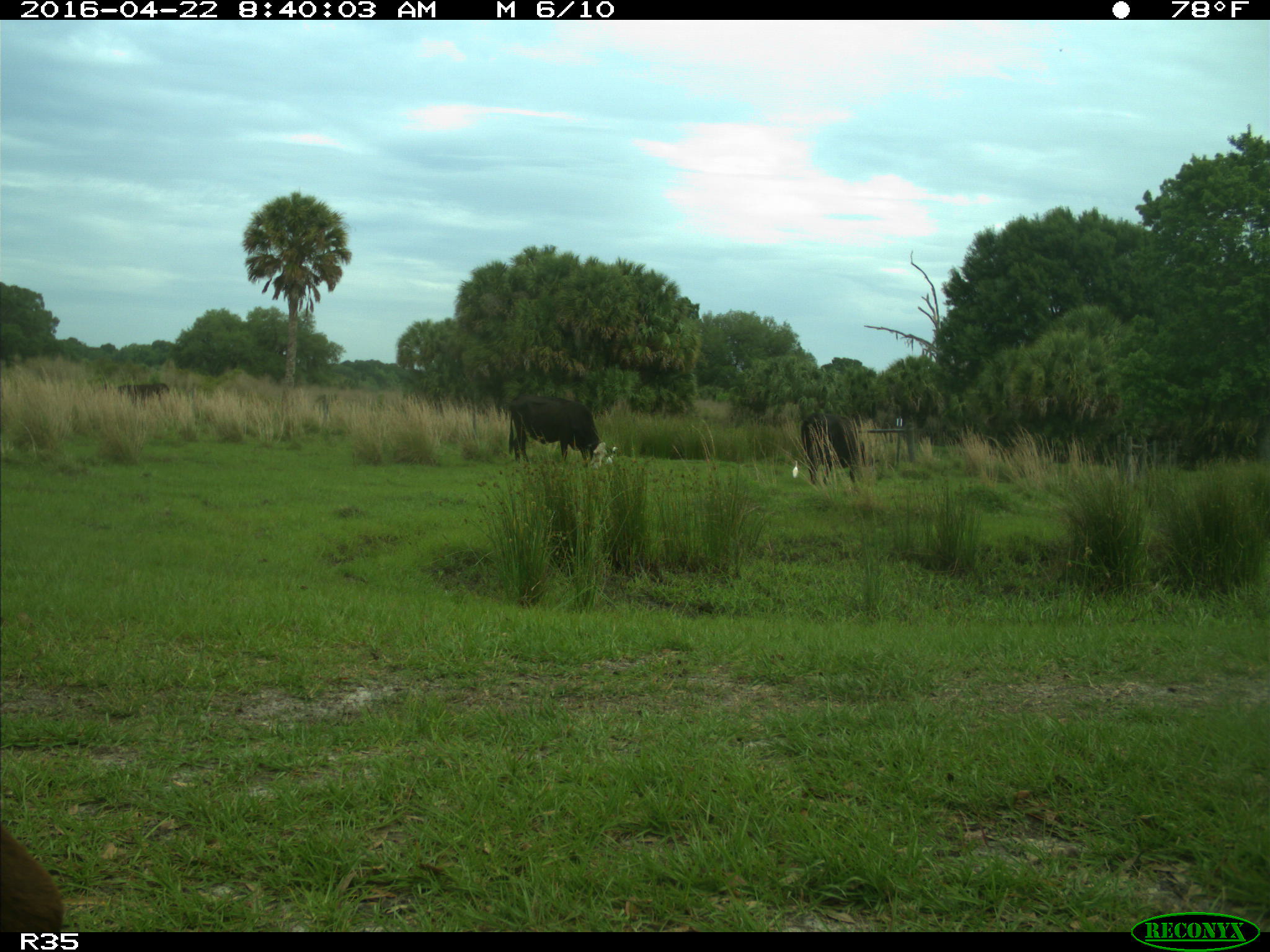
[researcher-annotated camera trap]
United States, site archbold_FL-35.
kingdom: Animalia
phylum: Chordata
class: Mammalia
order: Artiodactyla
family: Bovidae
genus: Bos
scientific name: Bos taurus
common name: domestic cow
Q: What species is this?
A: Bos taurus (domestic cow).